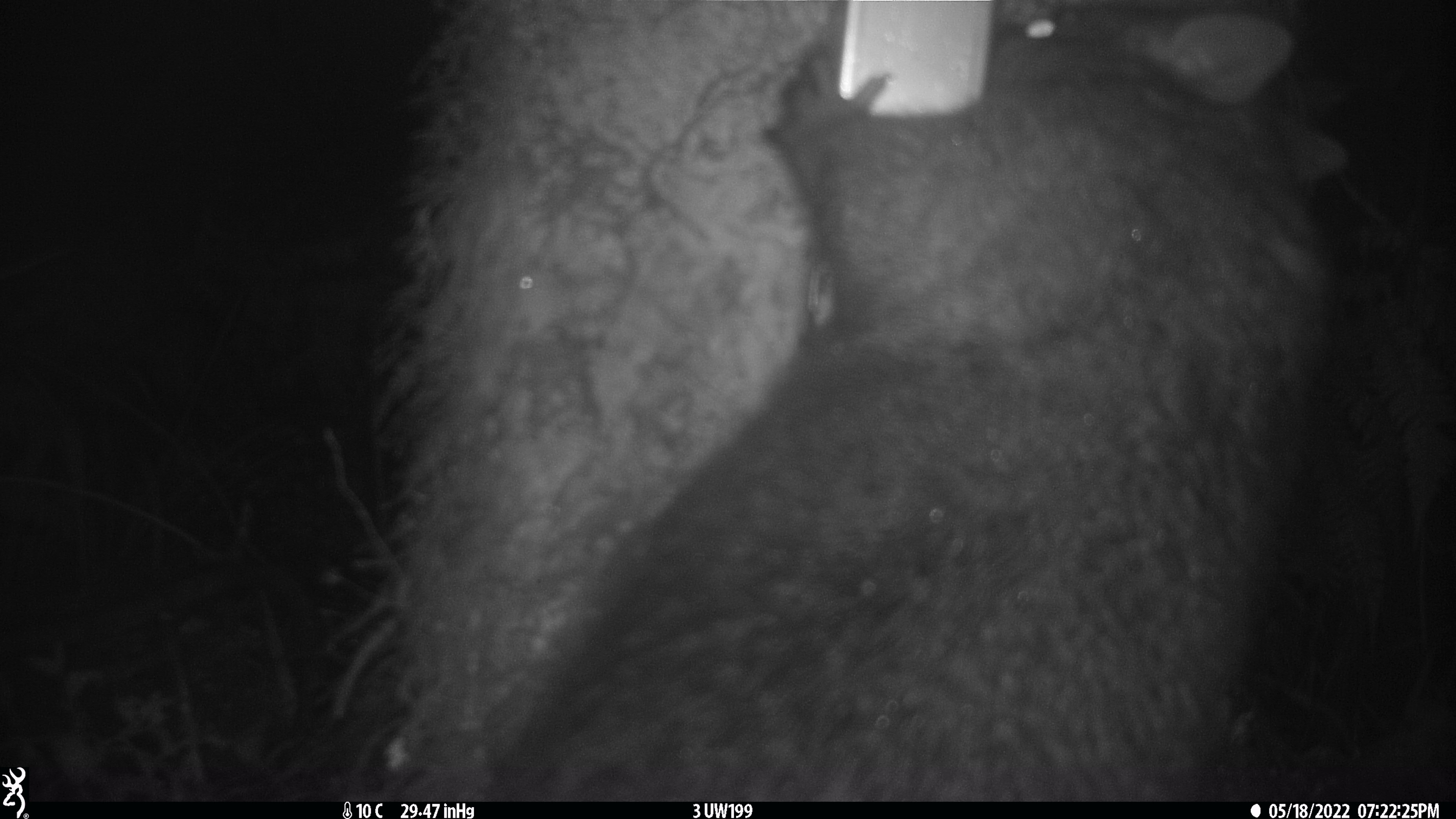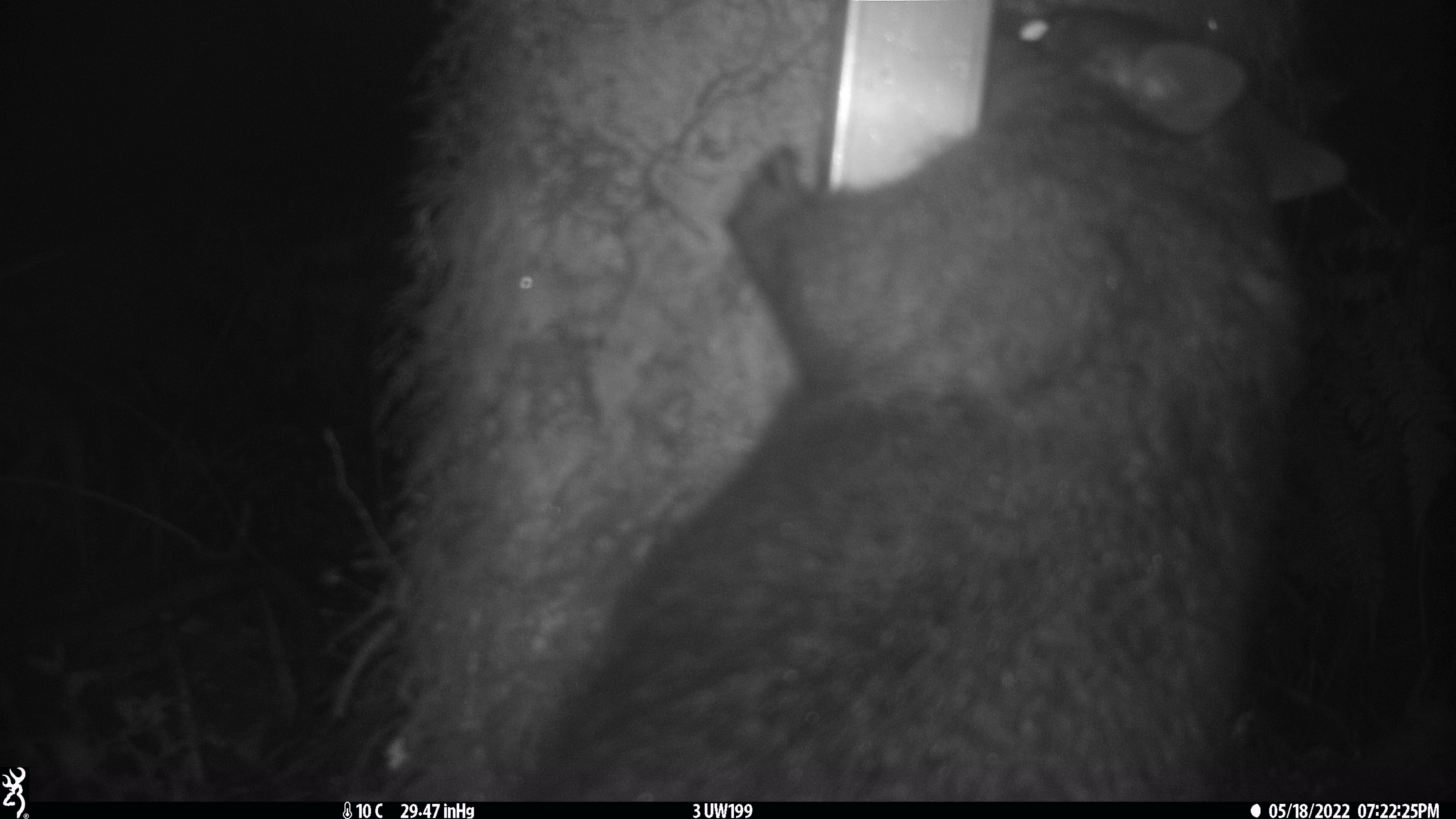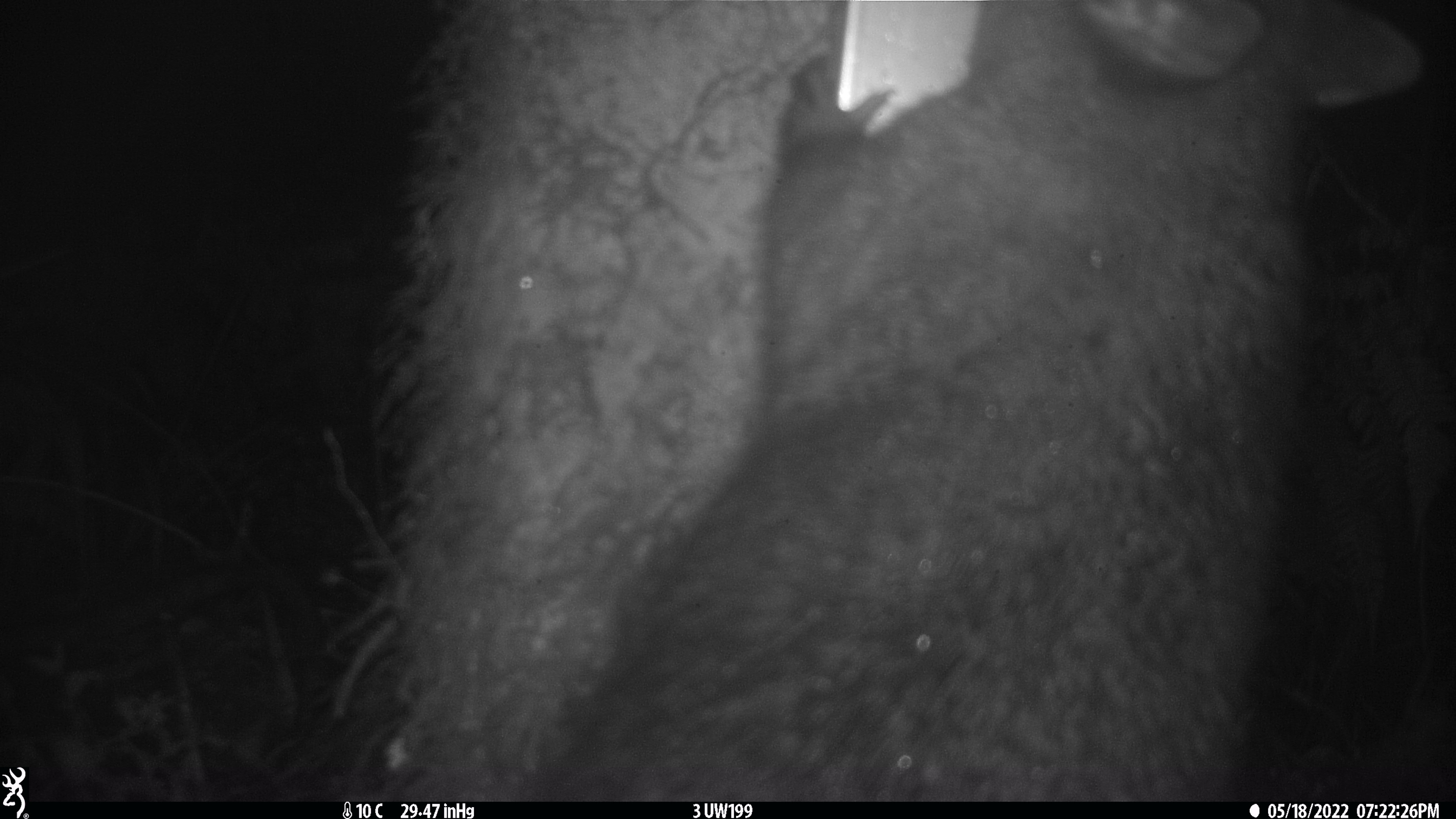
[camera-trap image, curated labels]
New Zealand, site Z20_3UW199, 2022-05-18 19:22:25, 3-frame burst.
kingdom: Animalia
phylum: Chordata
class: Mammalia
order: Diprotodontia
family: Phalangeridae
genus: Trichosurus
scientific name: Trichosurus vulpecula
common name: common brushtail possum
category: possum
Possum (common brushtail possum) (Trichosurus vulpecula).